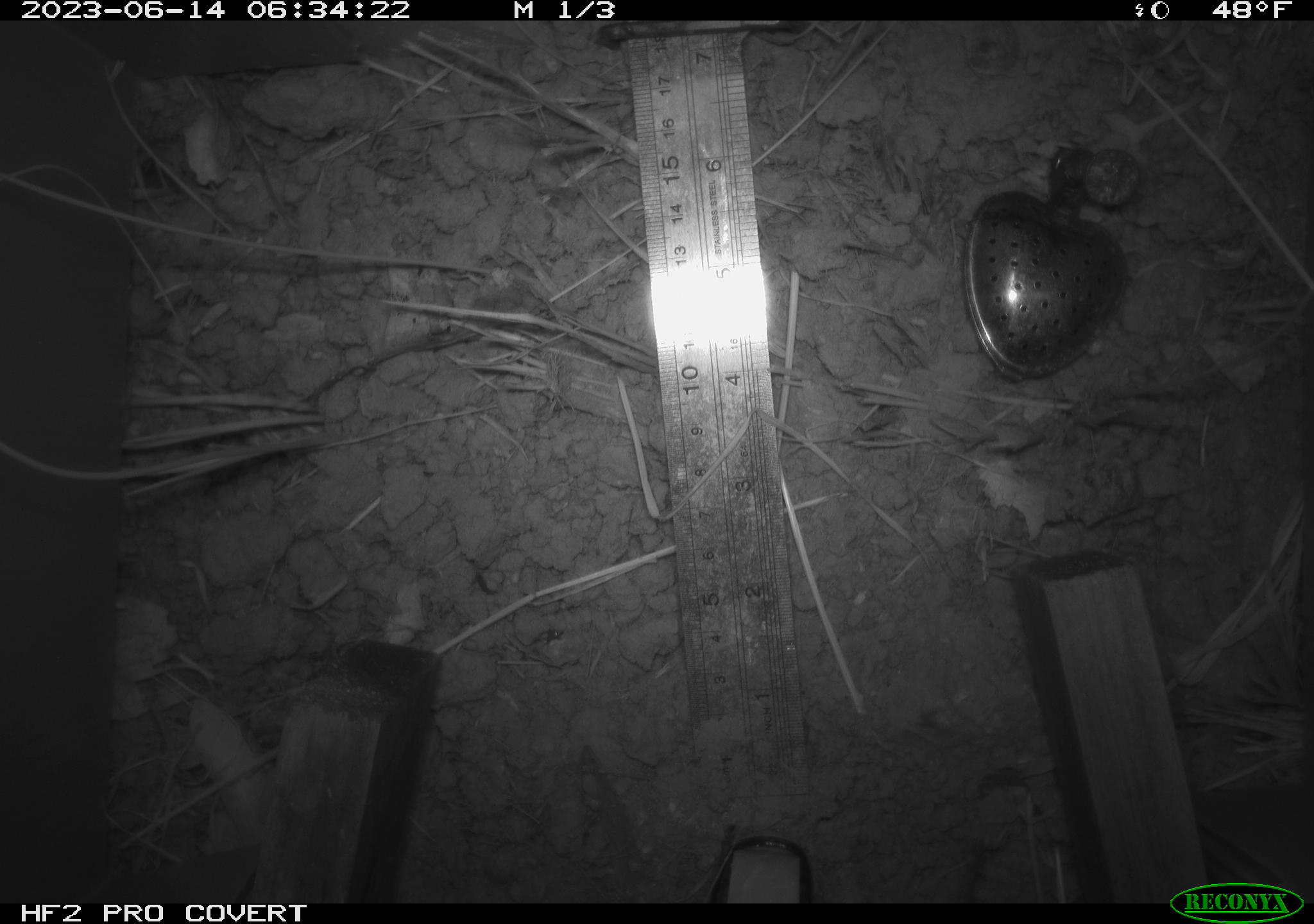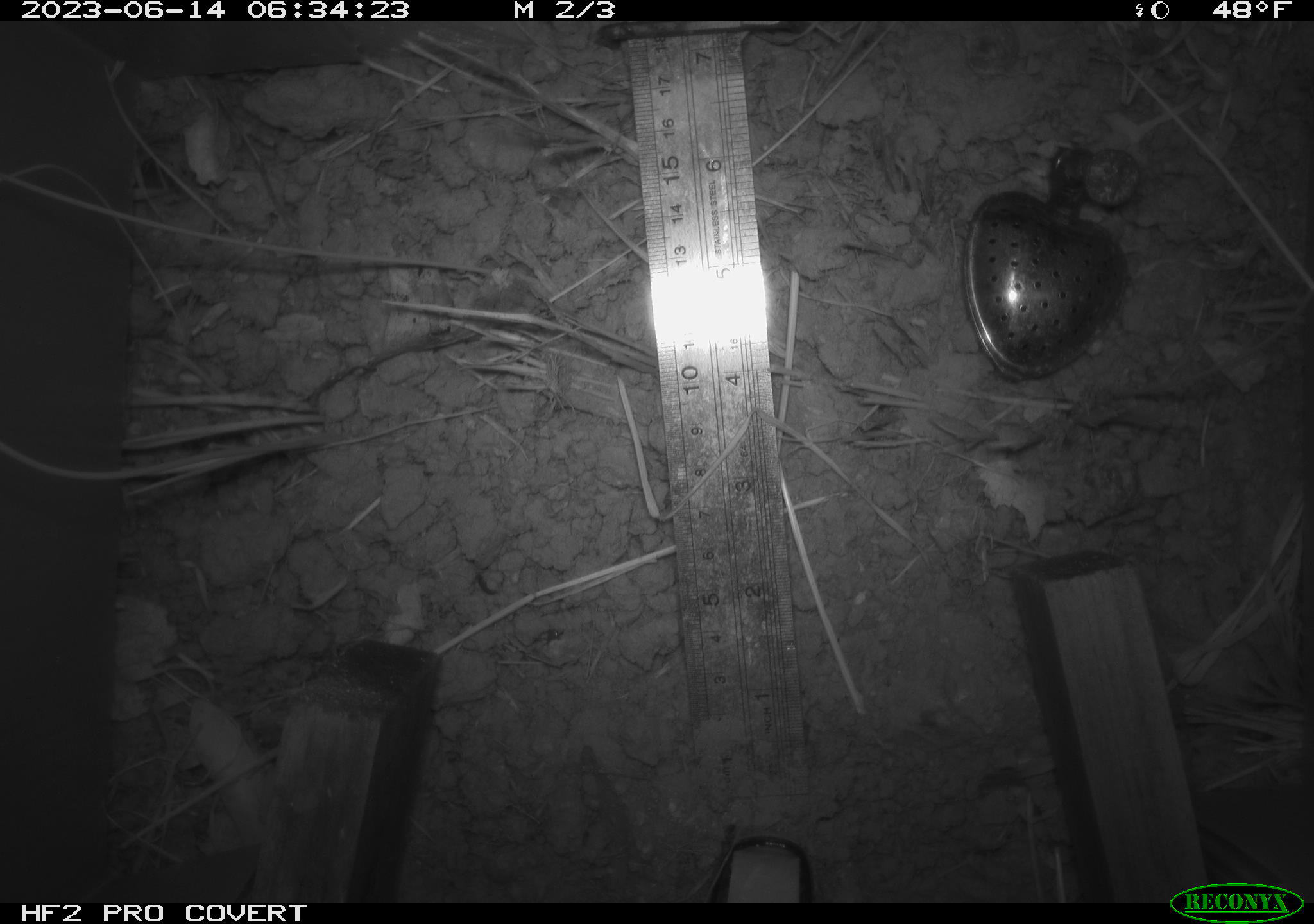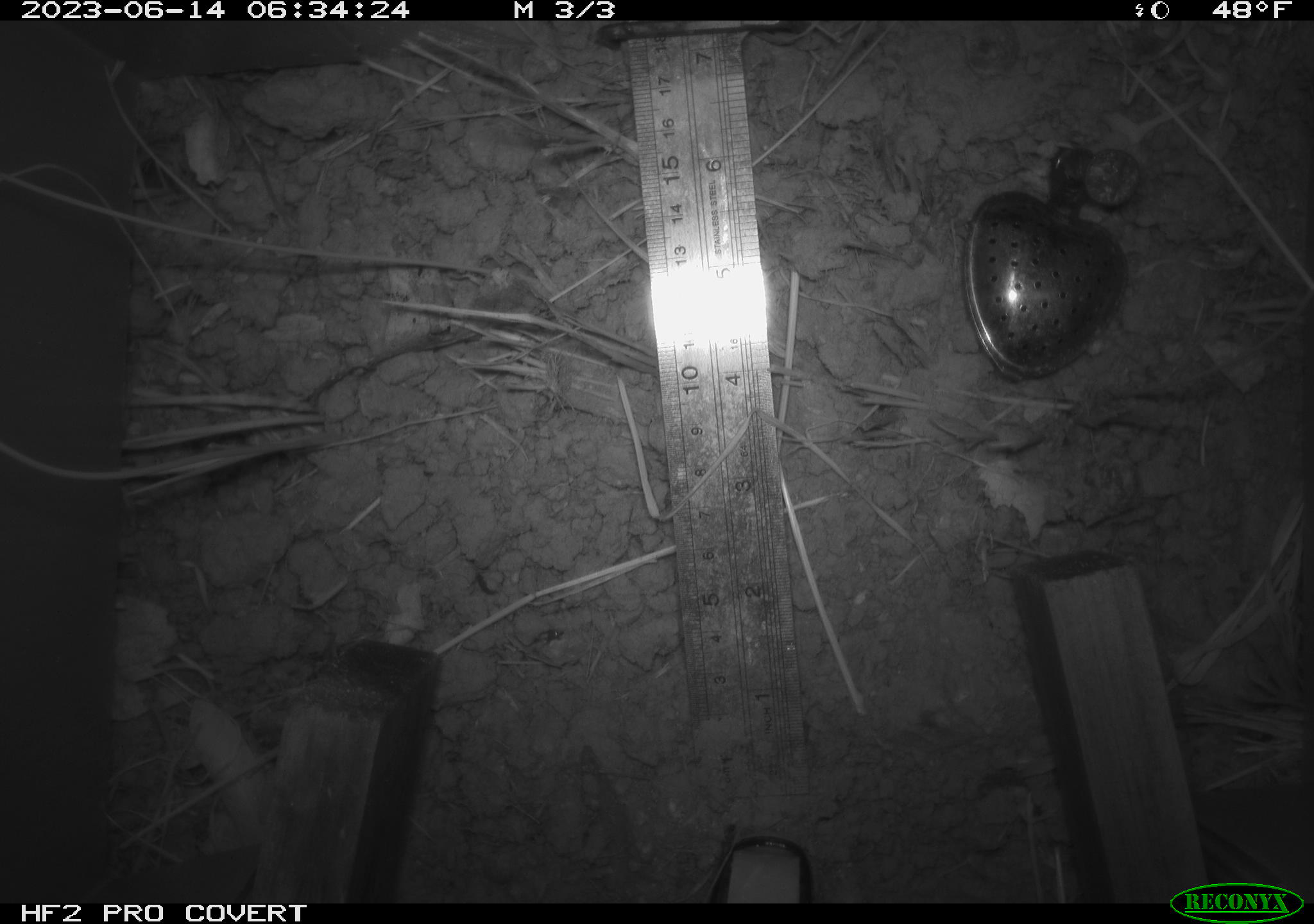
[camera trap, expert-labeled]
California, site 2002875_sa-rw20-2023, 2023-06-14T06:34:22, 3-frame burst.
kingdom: Animalia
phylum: Chordata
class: Mammalia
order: Rodentia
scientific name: Rodentia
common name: rodent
Rodent (Rodentia).